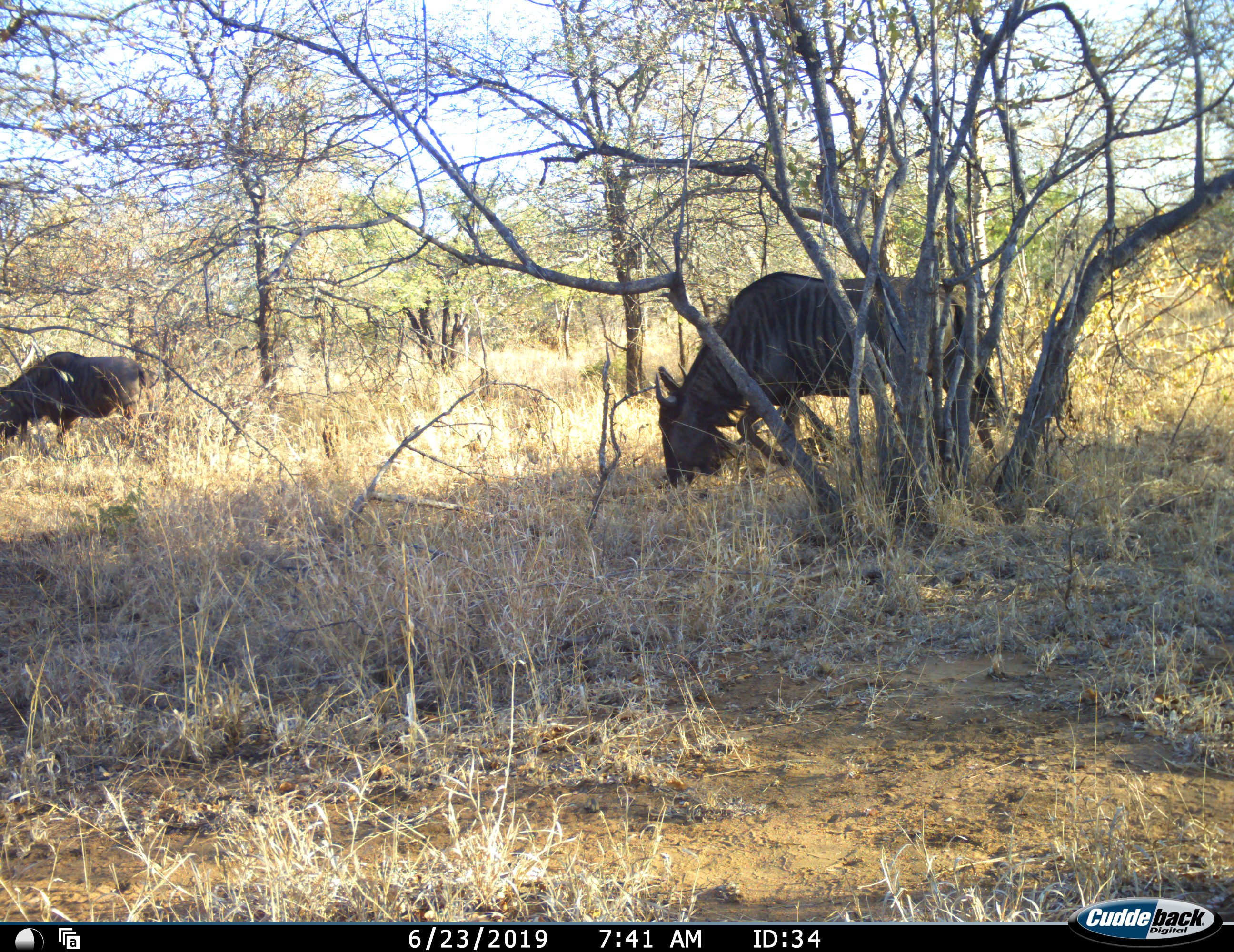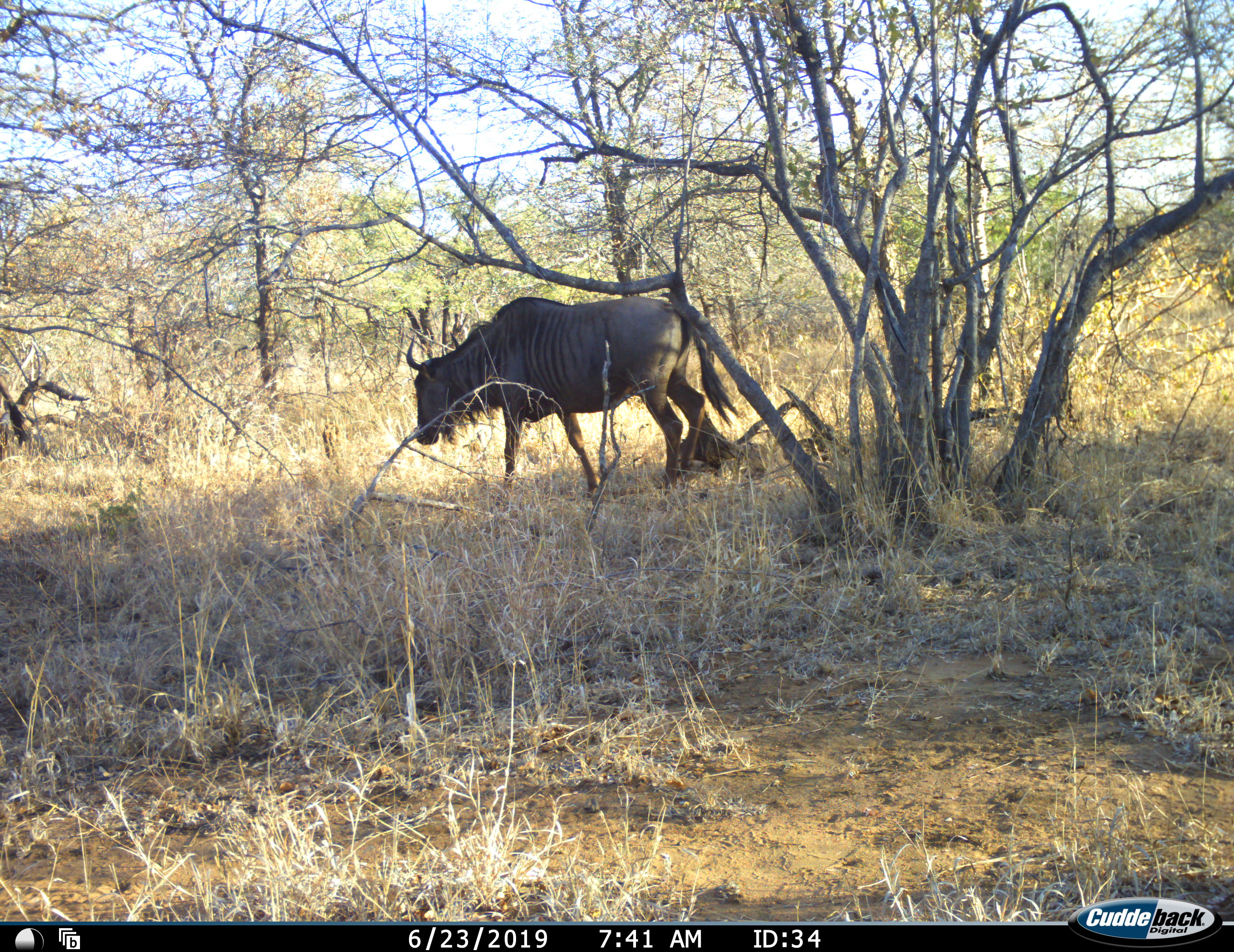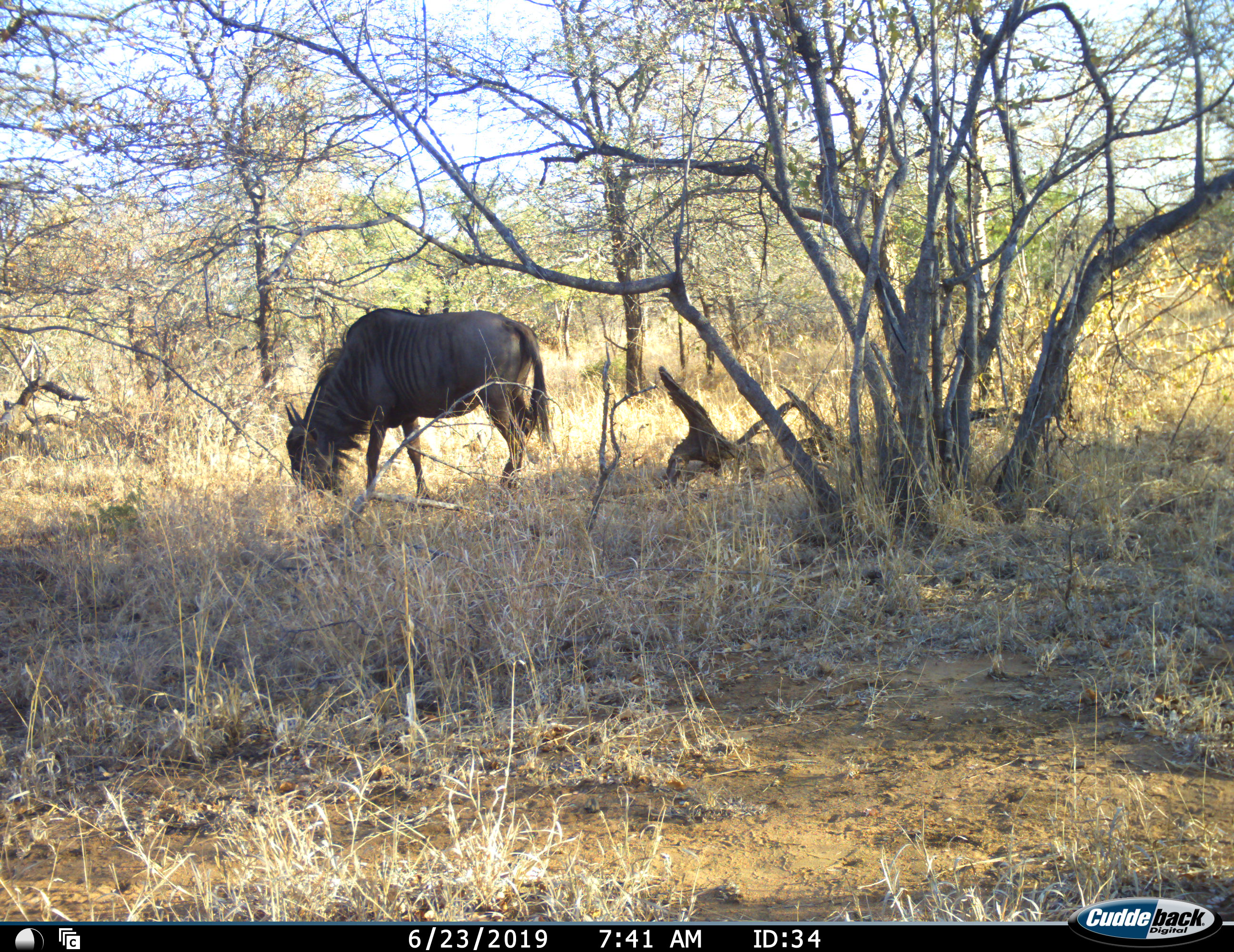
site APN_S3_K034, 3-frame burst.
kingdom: Animalia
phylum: Chordata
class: Mammalia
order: Artiodactyla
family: Bovidae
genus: Connochaetes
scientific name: Connochaetes taurinus taurinus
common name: blue wildebeest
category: wildebeestblue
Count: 2.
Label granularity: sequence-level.